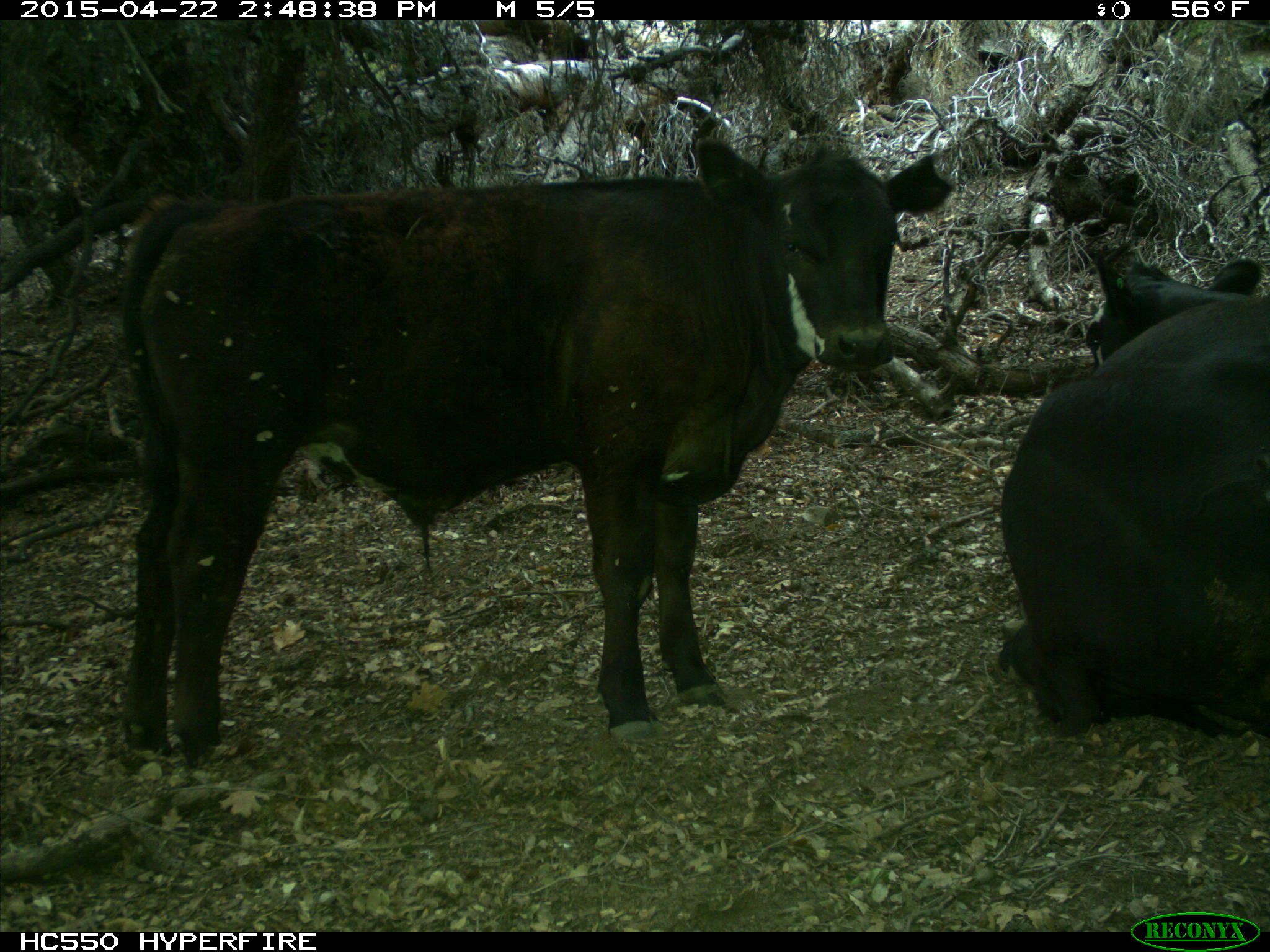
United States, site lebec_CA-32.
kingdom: Animalia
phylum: Chordata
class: Mammalia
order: Artiodactyla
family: Bovidae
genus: Bos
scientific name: Bos taurus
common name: domestic cow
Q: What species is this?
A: Bos taurus (domestic cow).